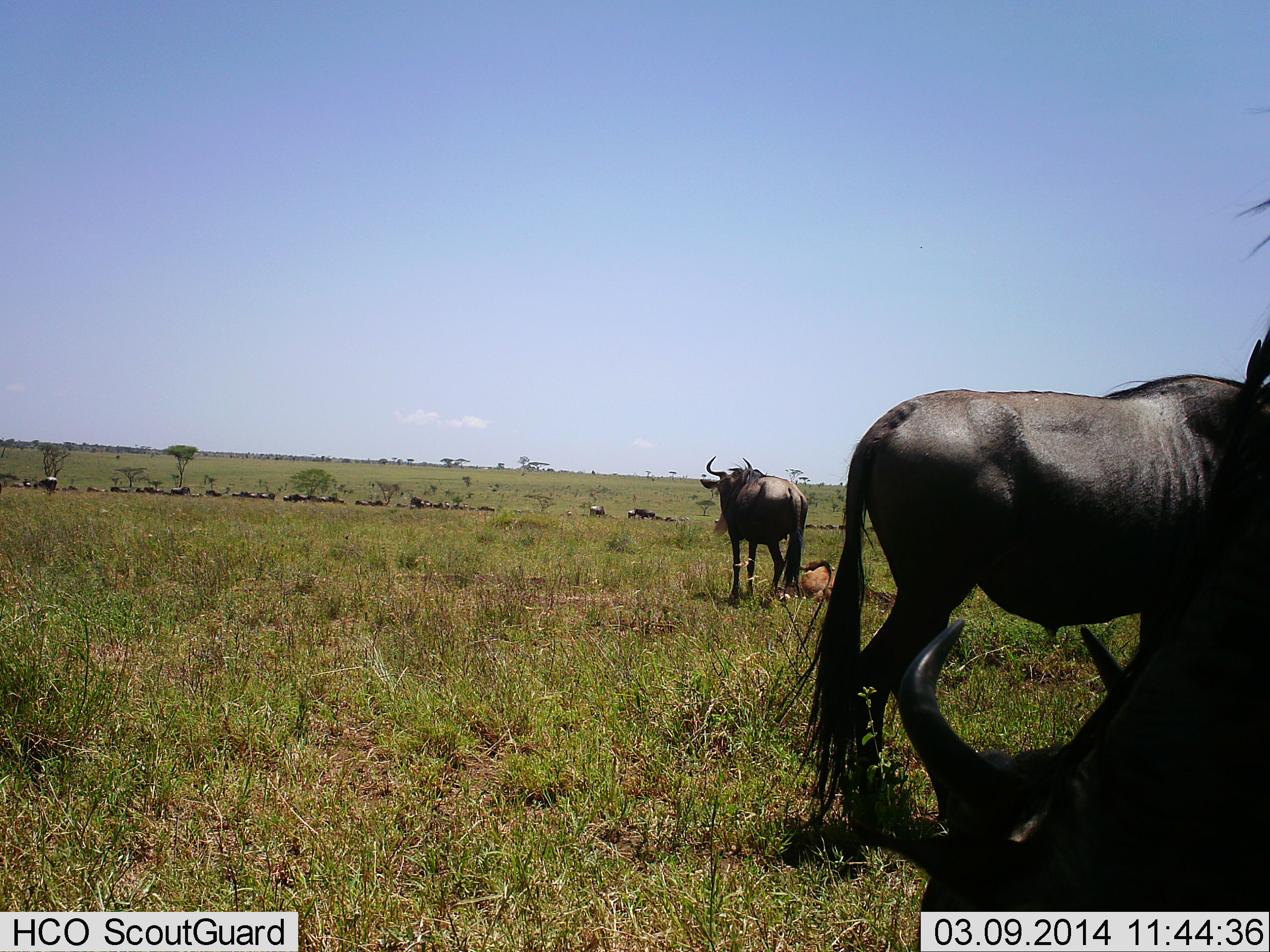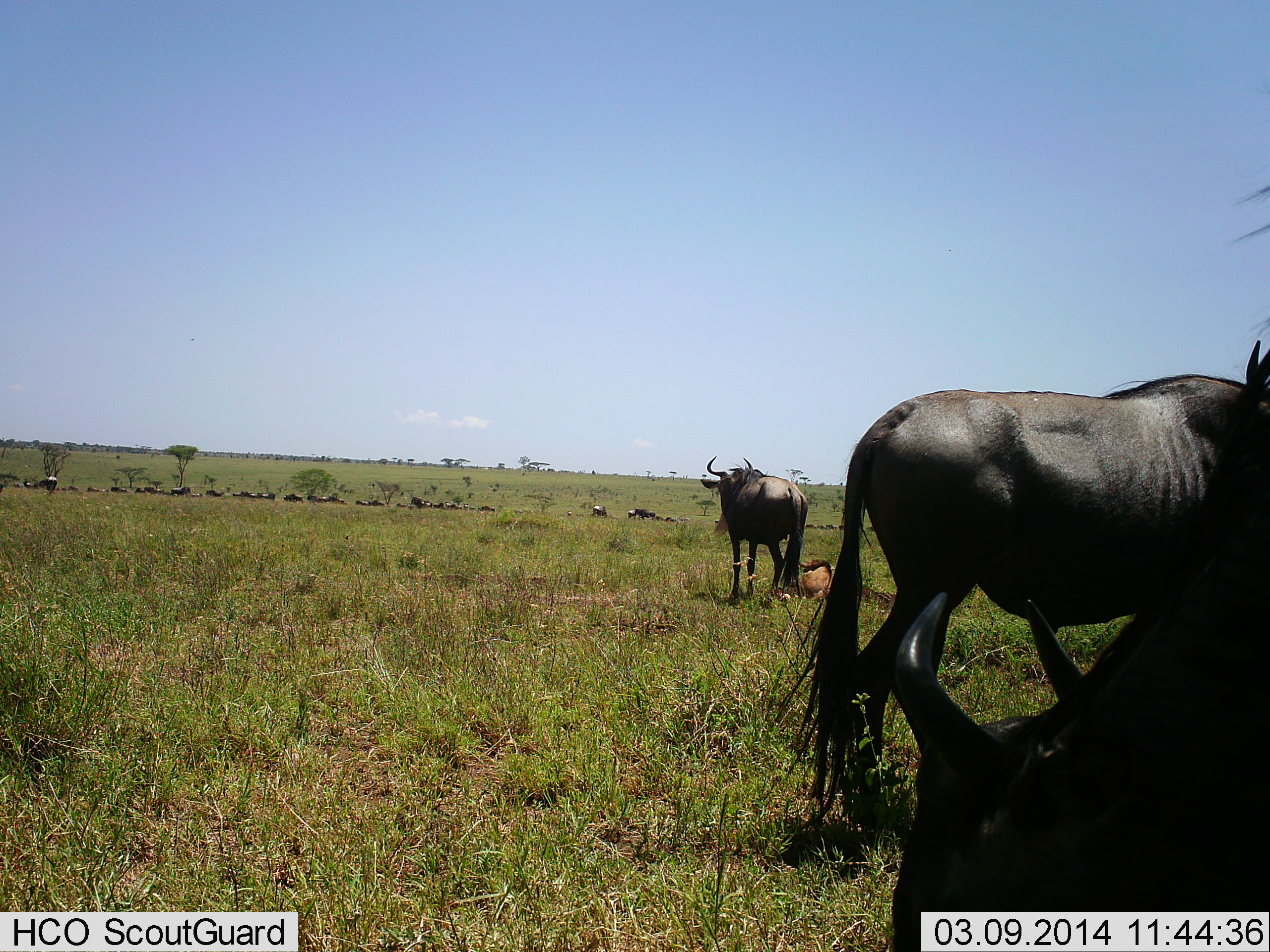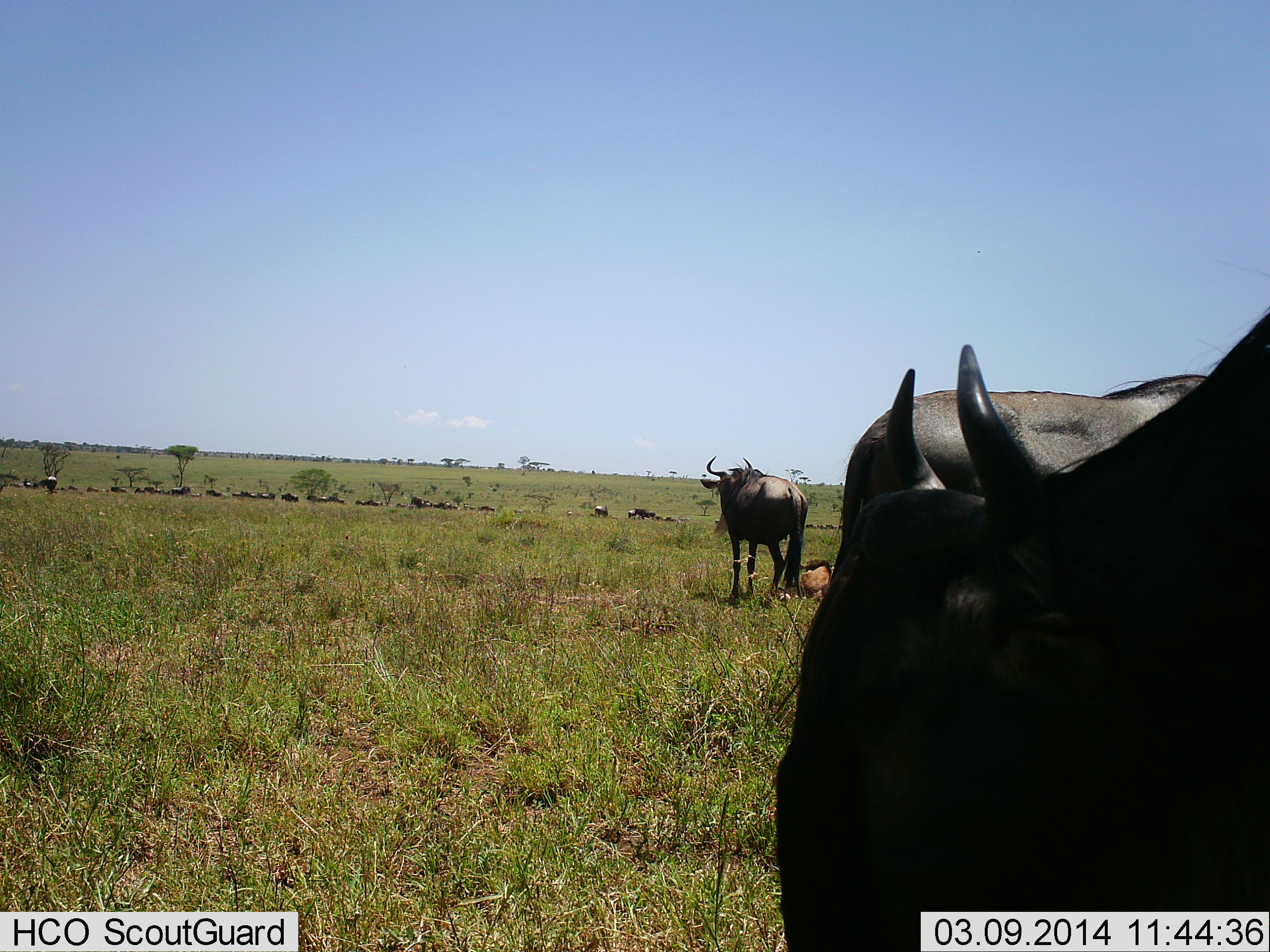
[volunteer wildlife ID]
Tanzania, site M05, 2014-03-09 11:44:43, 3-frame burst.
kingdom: Animalia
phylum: Chordata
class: Mammalia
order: Artiodactyla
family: Bovidae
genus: Connochaetes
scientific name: Connochaetes taurinus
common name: blue wildebeest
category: wildebeest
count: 11-50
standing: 78%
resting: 53%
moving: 31%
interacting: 3%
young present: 33%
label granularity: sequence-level